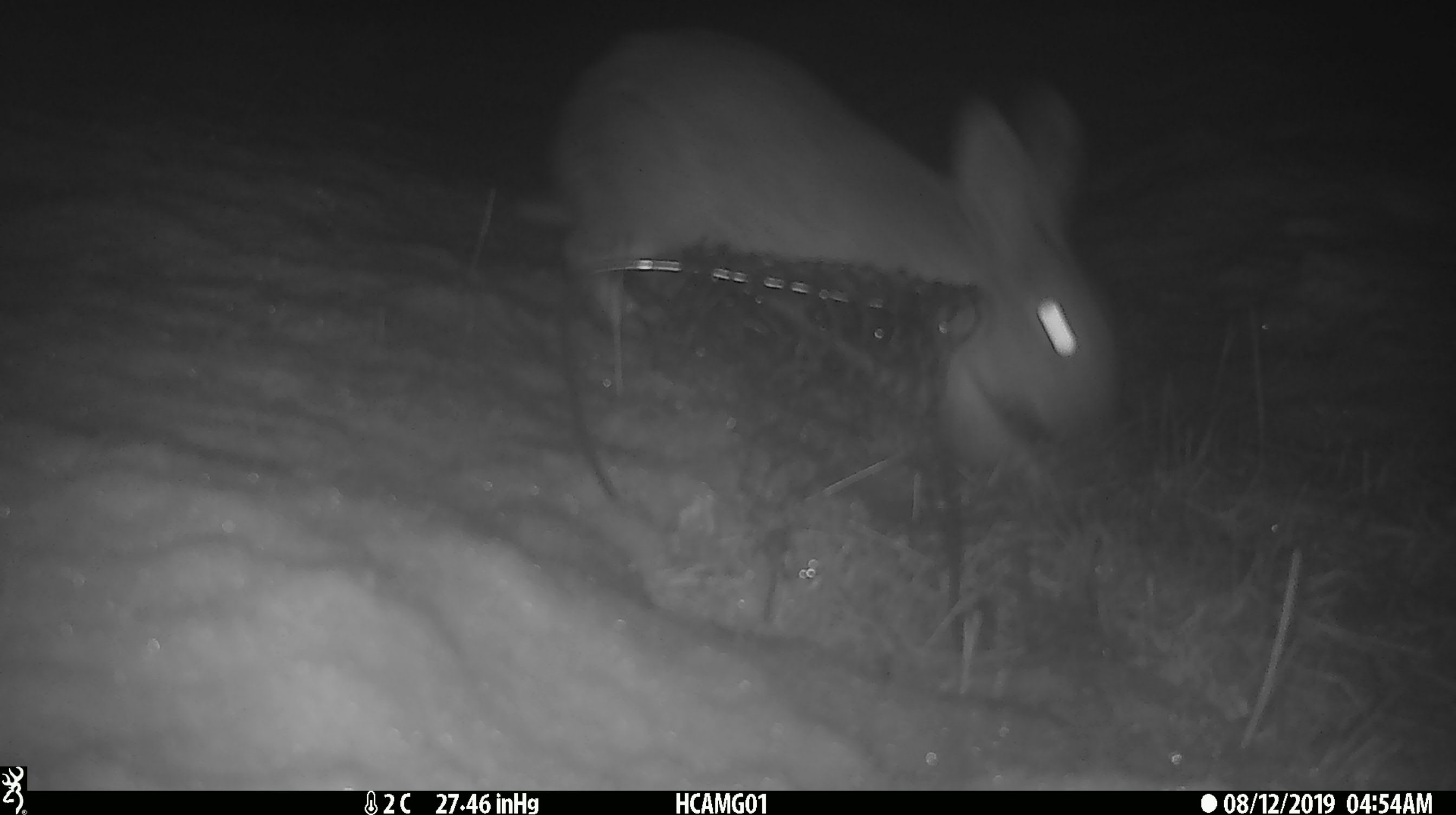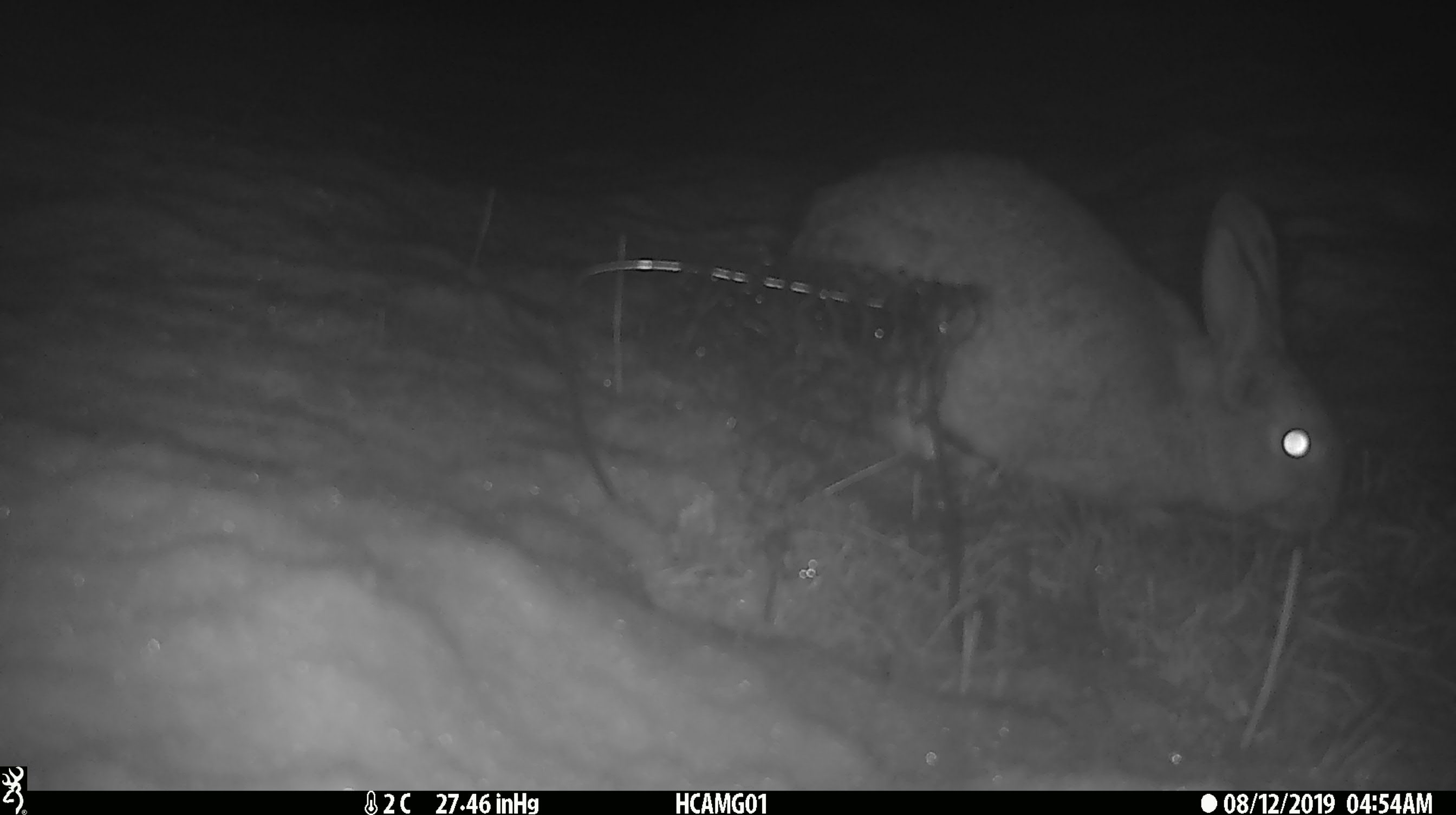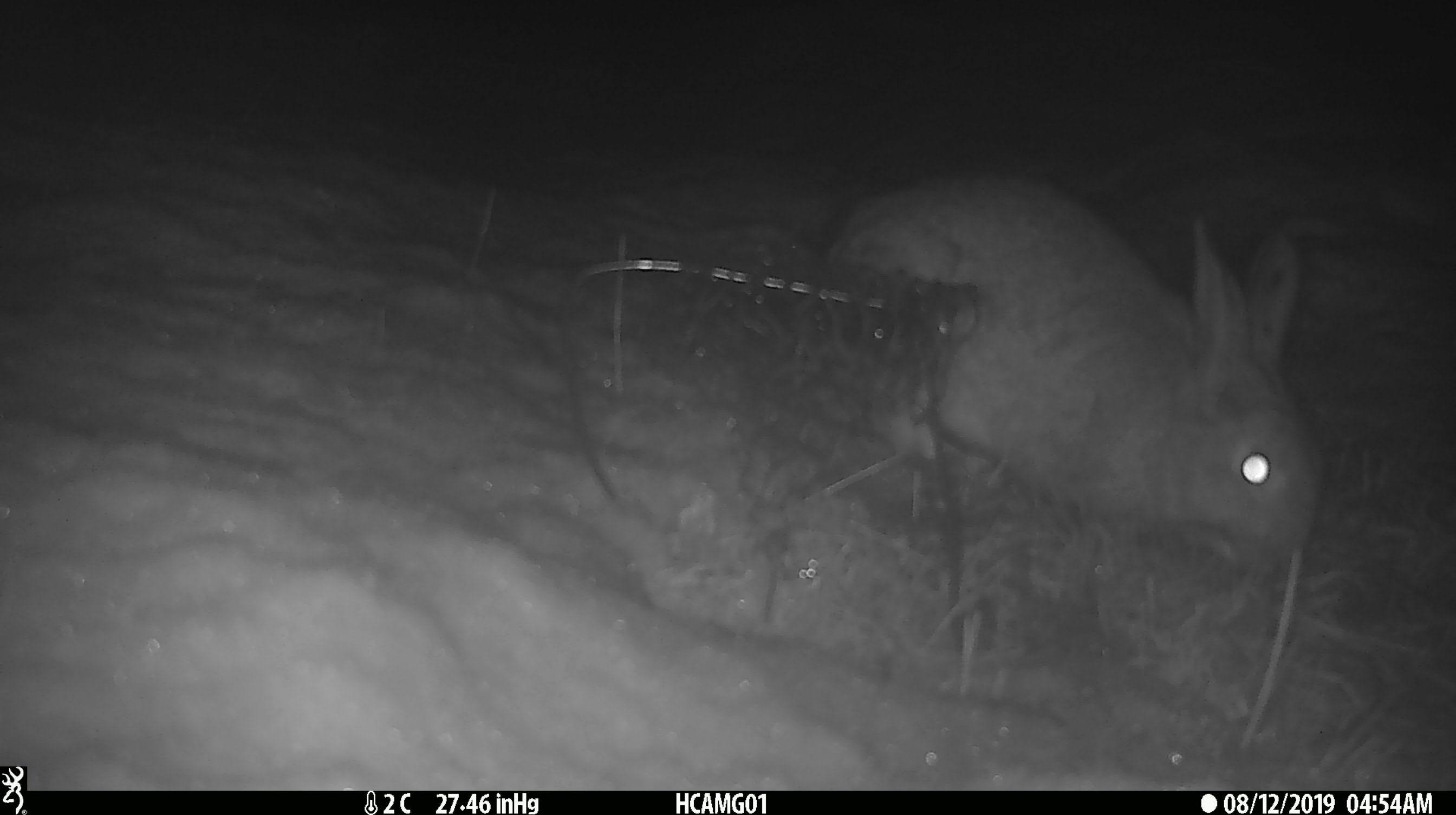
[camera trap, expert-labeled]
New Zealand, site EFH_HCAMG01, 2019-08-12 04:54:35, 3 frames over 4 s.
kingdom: Animalia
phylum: Chordata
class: Mammalia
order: Lagomorpha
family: Leporidae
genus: Lepus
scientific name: Lepus europaeus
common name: brown hare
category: hare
Hare (brown hare) (Lepus europaeus).